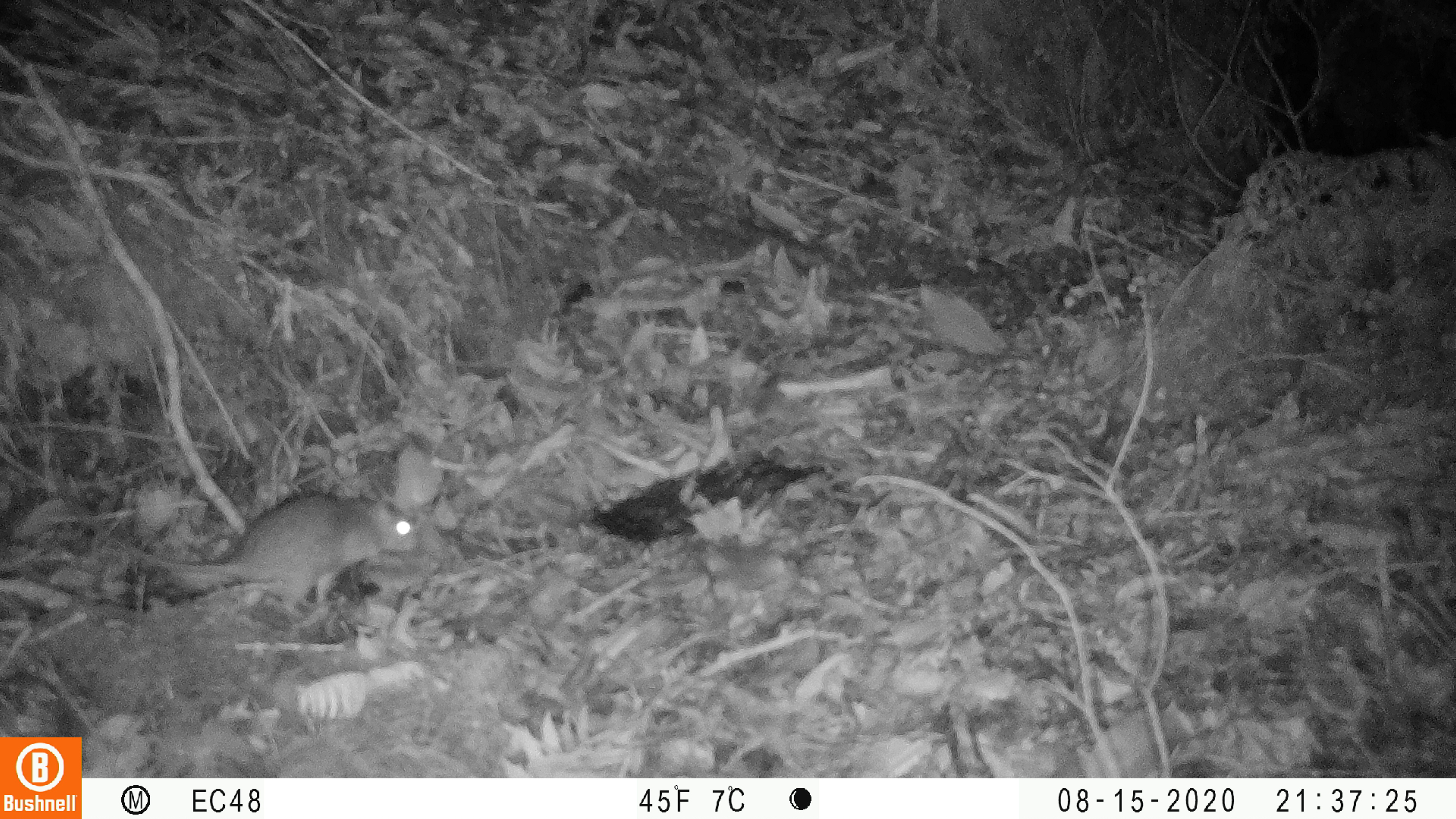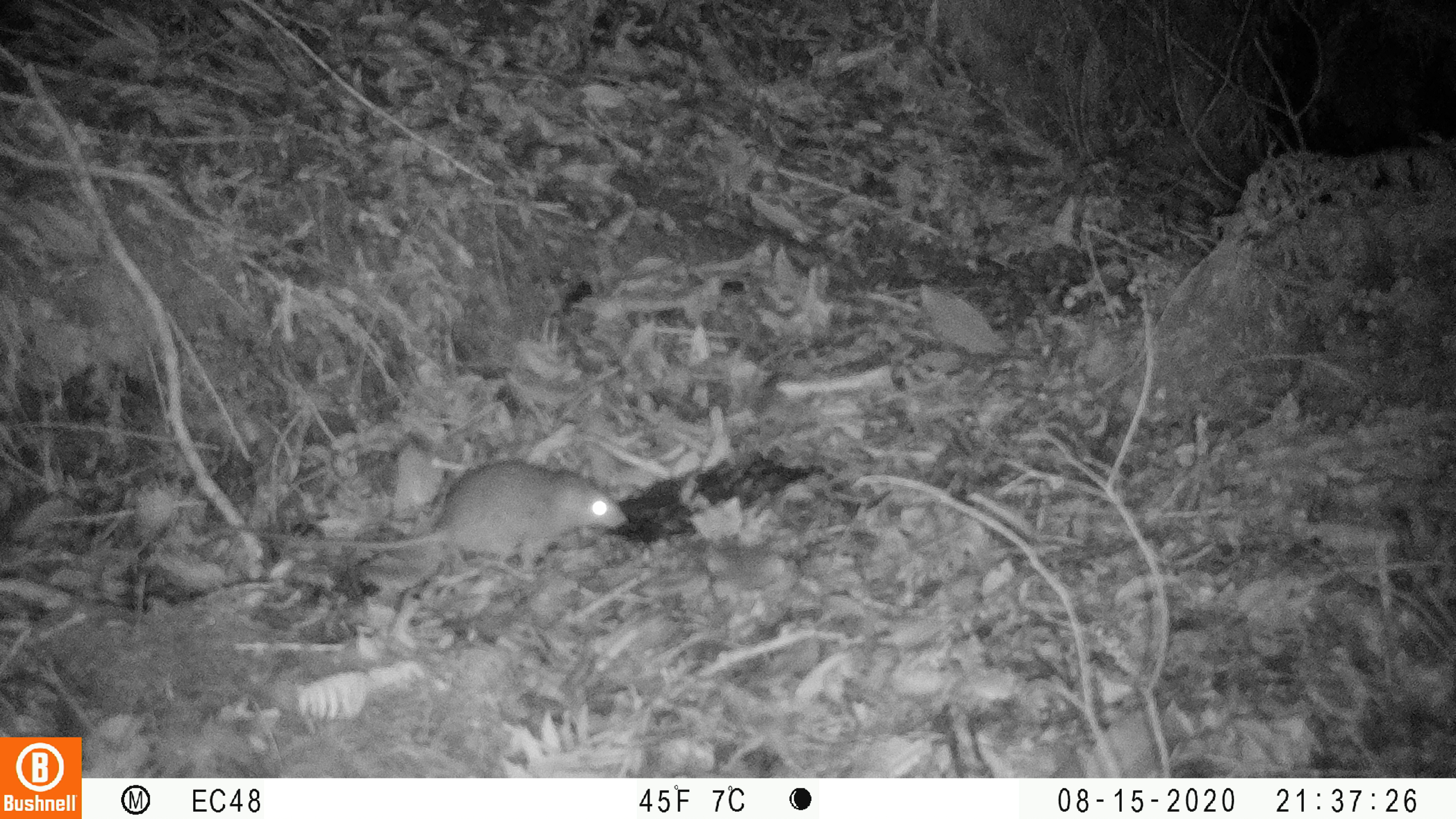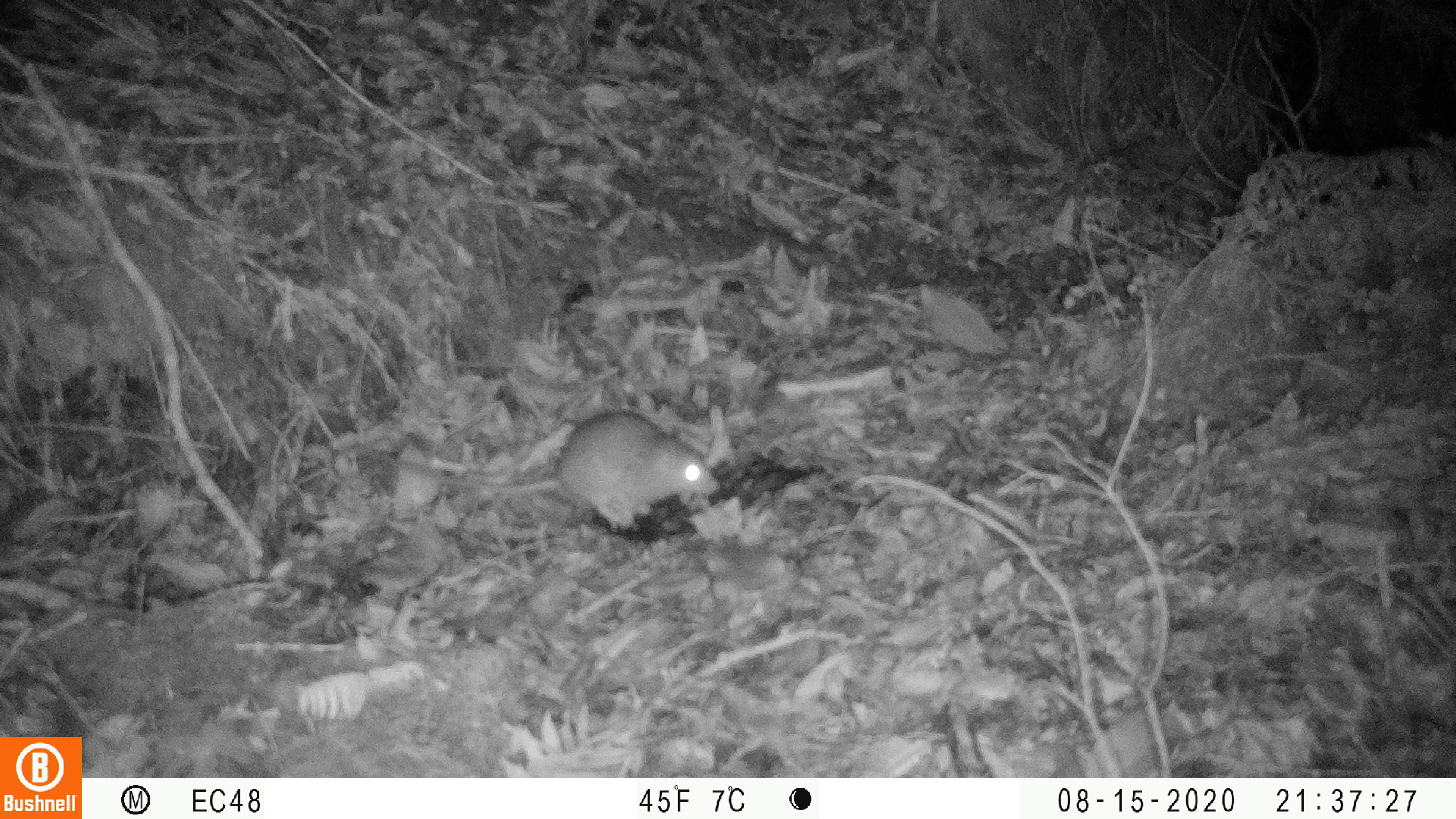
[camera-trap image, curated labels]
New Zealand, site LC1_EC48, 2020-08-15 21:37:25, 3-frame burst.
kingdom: Animalia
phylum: Chordata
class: Mammalia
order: Rodentia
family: Muridae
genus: Rattus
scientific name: Rattus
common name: rat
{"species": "rat (Rattus)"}